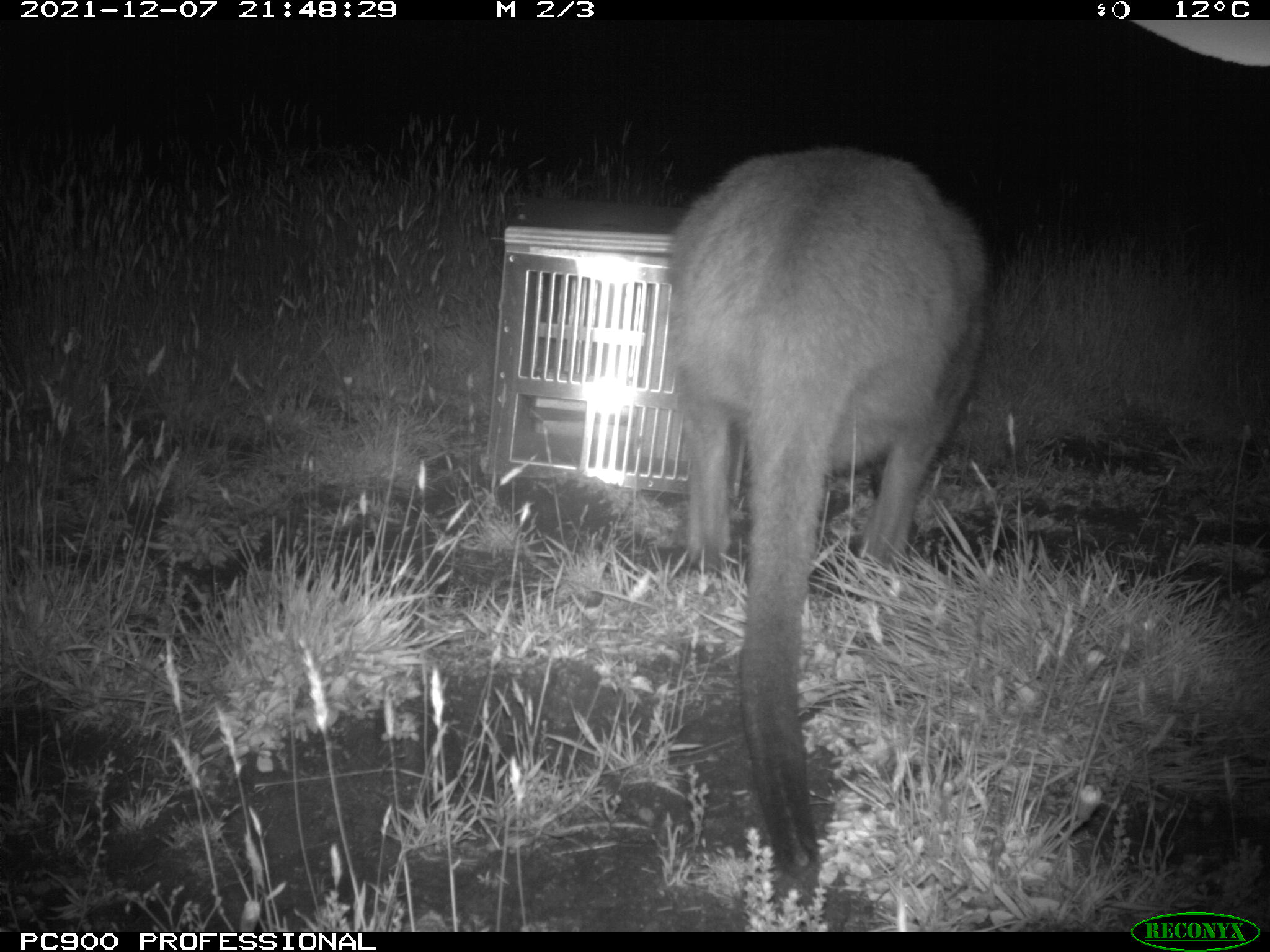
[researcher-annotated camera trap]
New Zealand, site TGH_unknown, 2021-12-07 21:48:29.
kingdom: Animalia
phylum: Chordata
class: Mammalia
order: Diprotodontia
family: Macropodidae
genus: Notamacropus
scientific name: Notamacropus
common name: wallaby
Wallaby (Notamacropus).